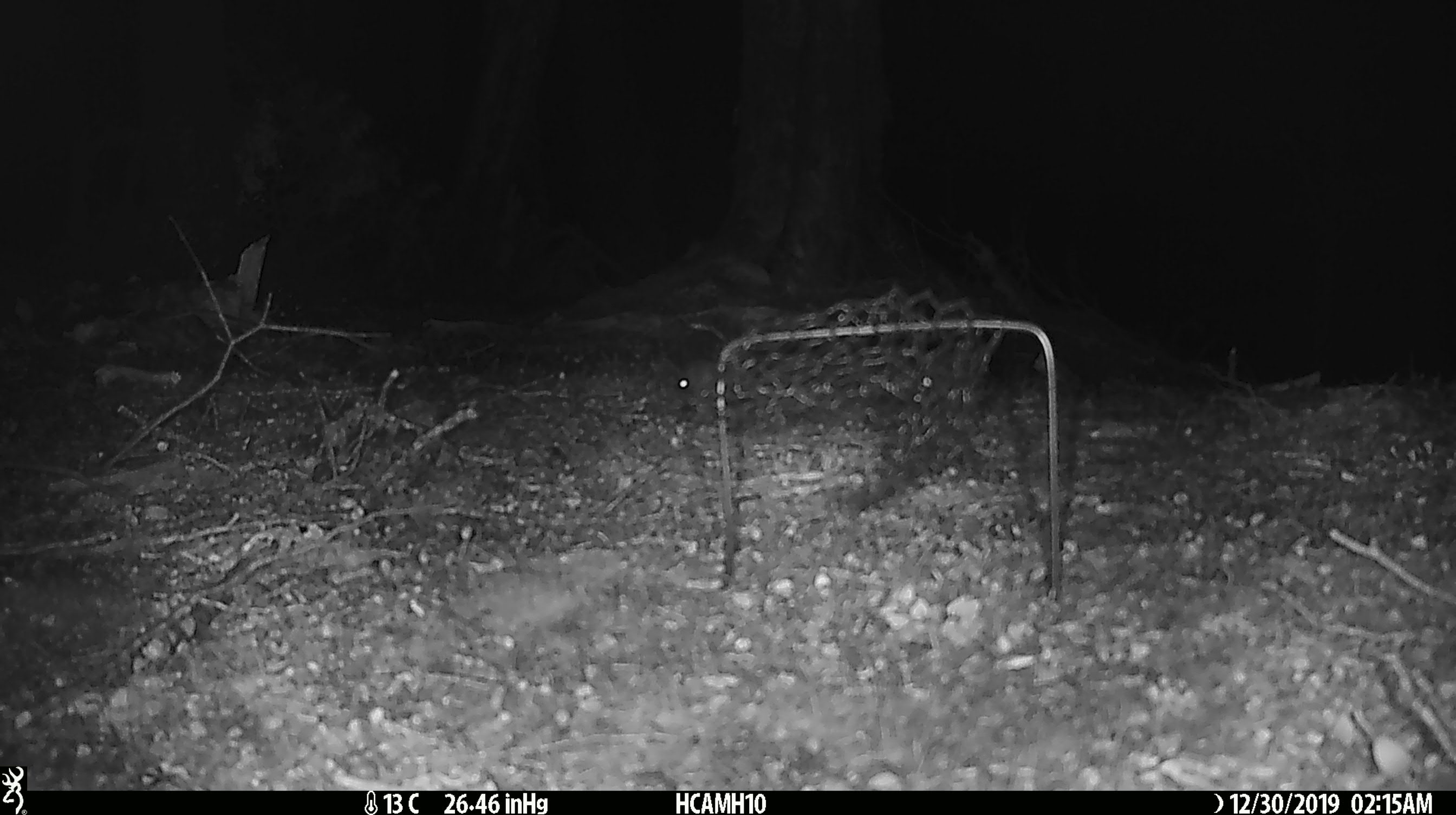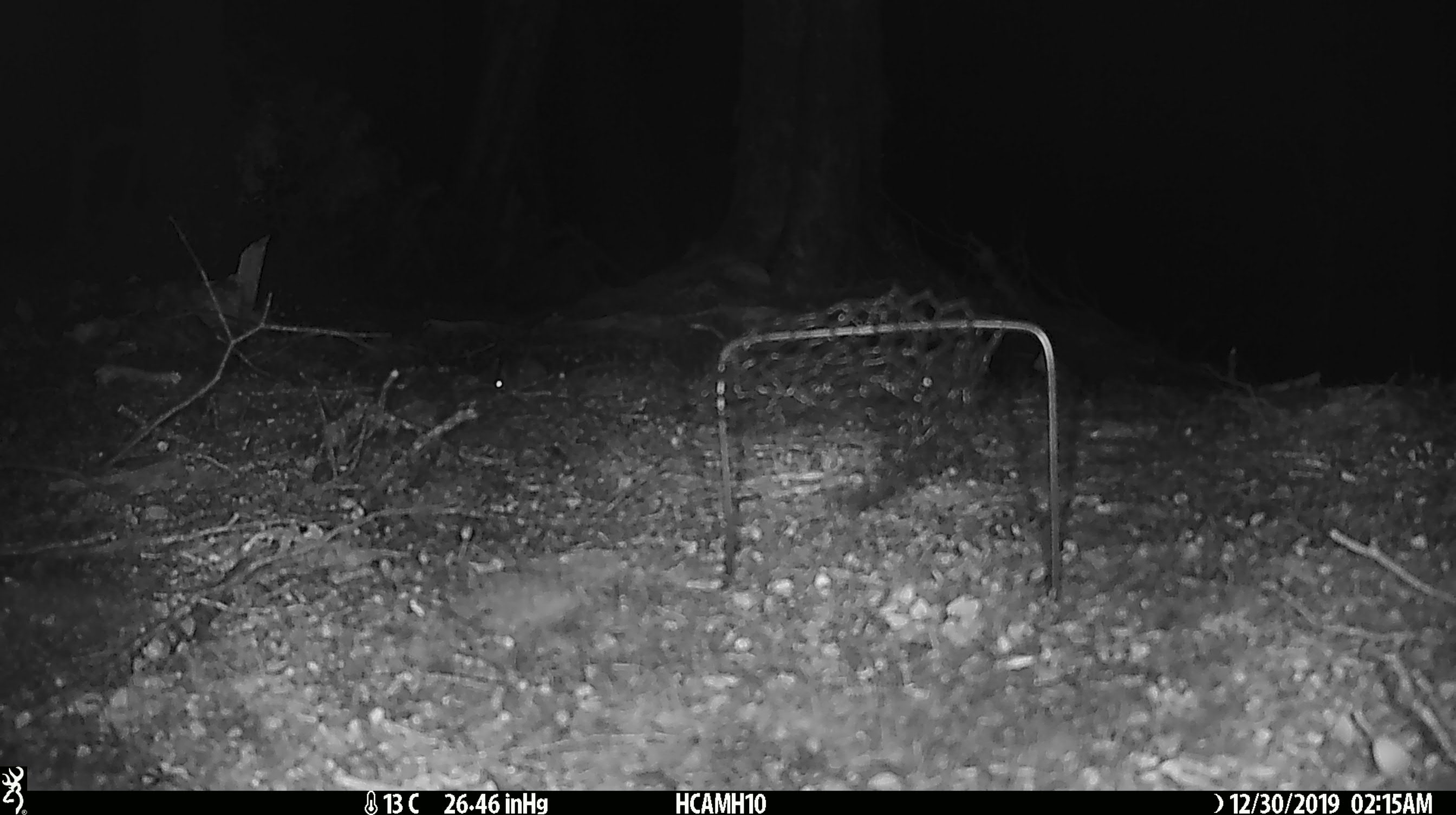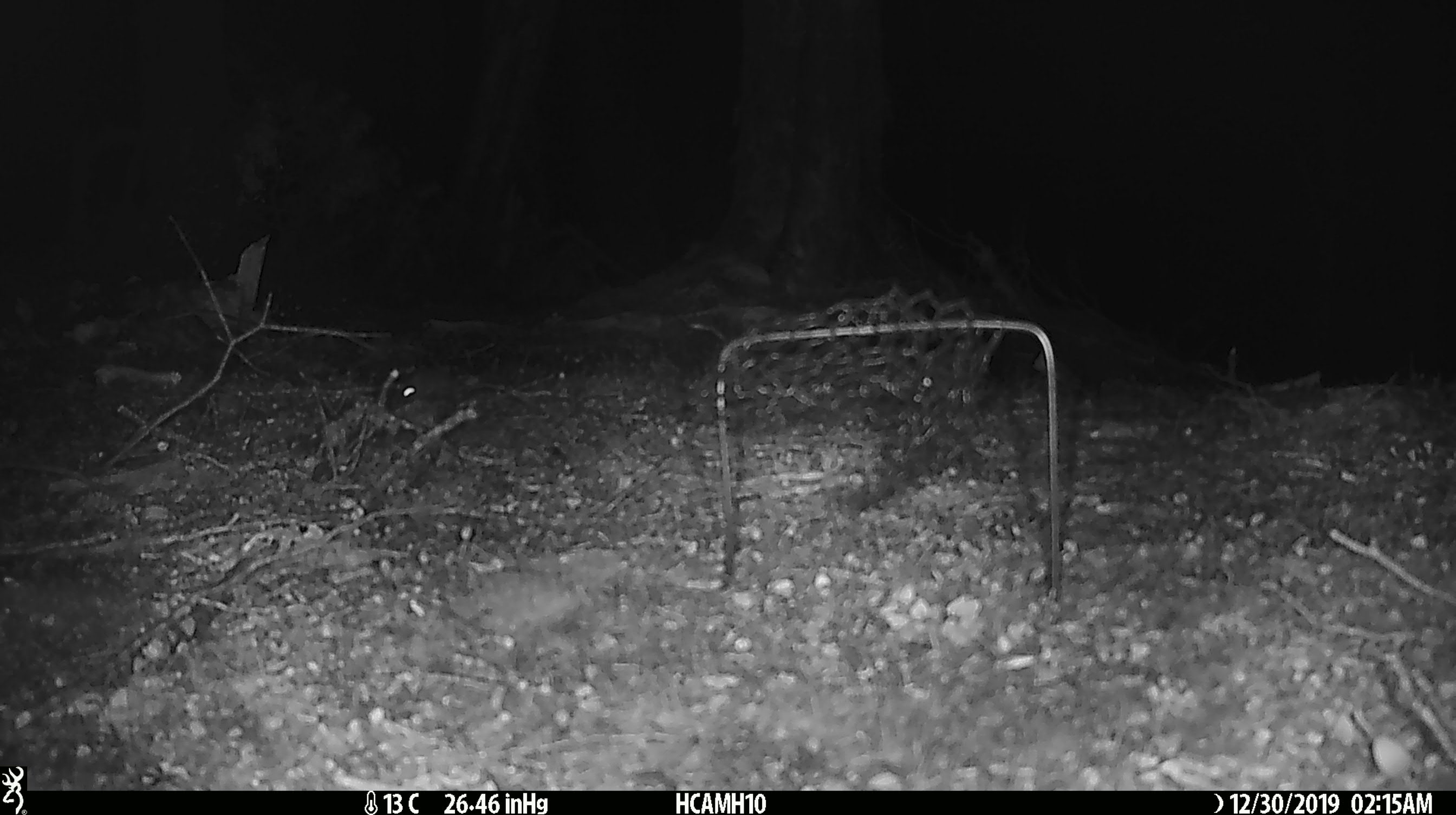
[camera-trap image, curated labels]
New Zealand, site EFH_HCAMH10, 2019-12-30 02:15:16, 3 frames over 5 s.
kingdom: Animalia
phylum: Chordata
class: Mammalia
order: Rodentia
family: Muridae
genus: Mus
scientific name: Mus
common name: mouse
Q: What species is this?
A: Mouse (Mus).